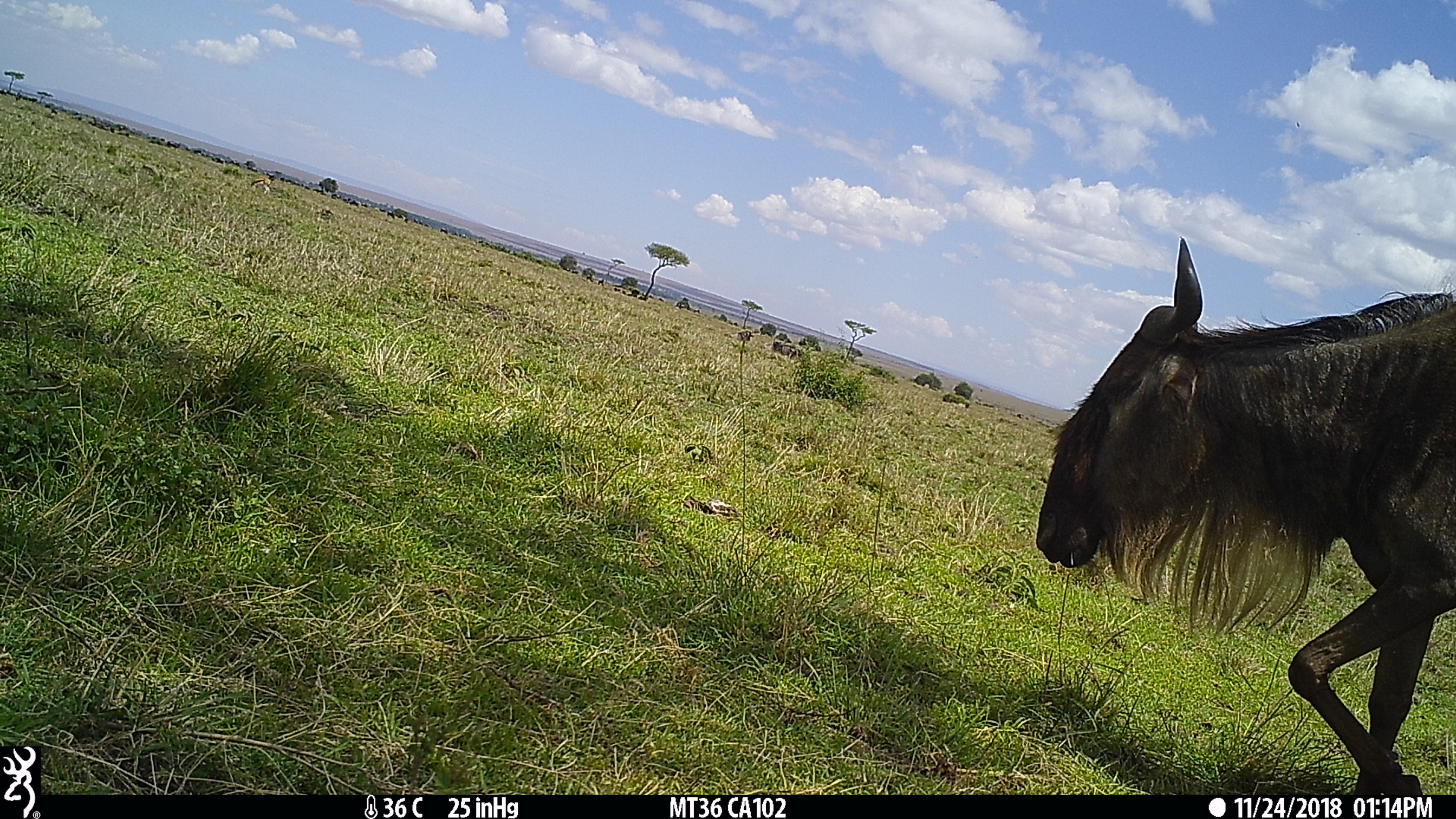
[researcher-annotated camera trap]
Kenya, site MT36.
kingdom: Animalia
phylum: Chordata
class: Mammalia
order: Artiodactyla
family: Bovidae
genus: Connochaetes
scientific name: Connochaetes taurinus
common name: blue wildebeest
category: wildebeest